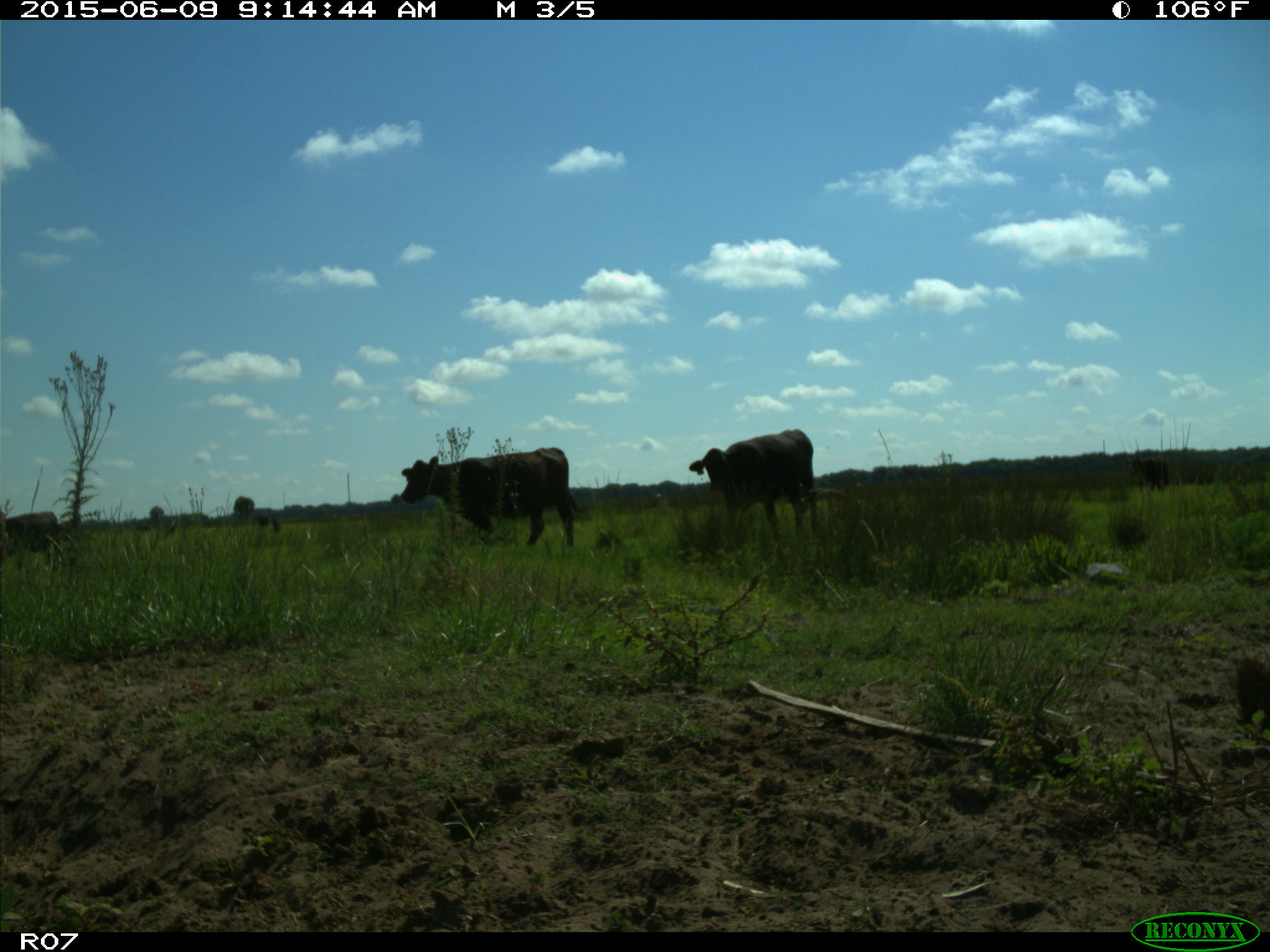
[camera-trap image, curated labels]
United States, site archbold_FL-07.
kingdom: Animalia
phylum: Chordata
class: Mammalia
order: Artiodactyla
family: Bovidae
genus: Bos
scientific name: Bos taurus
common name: domestic cow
Bos taurus (domestic cow).